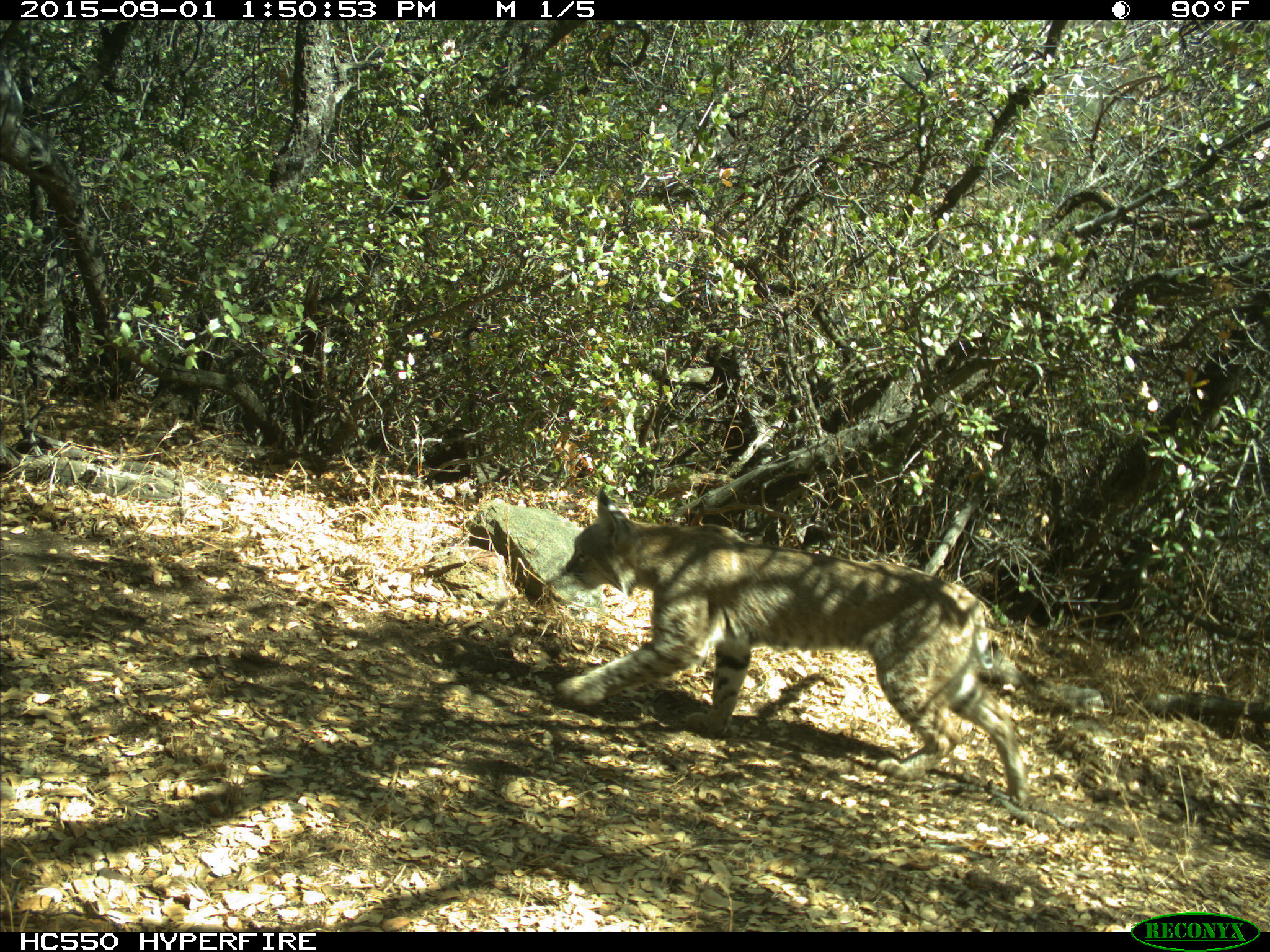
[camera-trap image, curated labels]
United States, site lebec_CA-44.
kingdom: Animalia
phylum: Chordata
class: Mammalia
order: Carnivora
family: Felidae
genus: Lynx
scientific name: Lynx rufus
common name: bobcat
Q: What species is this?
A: Lynx rufus (bobcat).